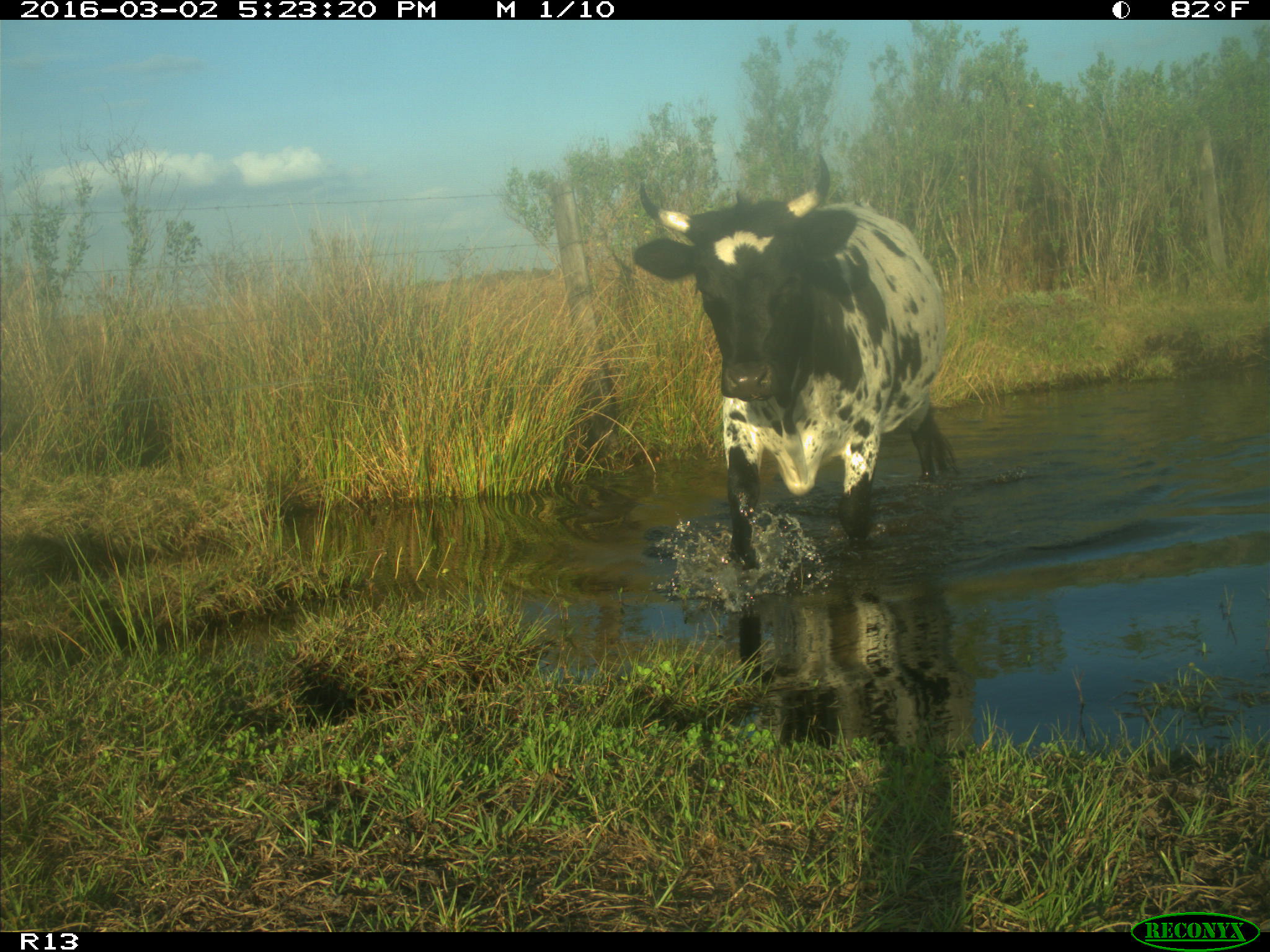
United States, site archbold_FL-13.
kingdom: Animalia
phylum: Chordata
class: Mammalia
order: Artiodactyla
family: Bovidae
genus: Bos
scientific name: Bos taurus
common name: domestic cow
Bos taurus (domestic cow).